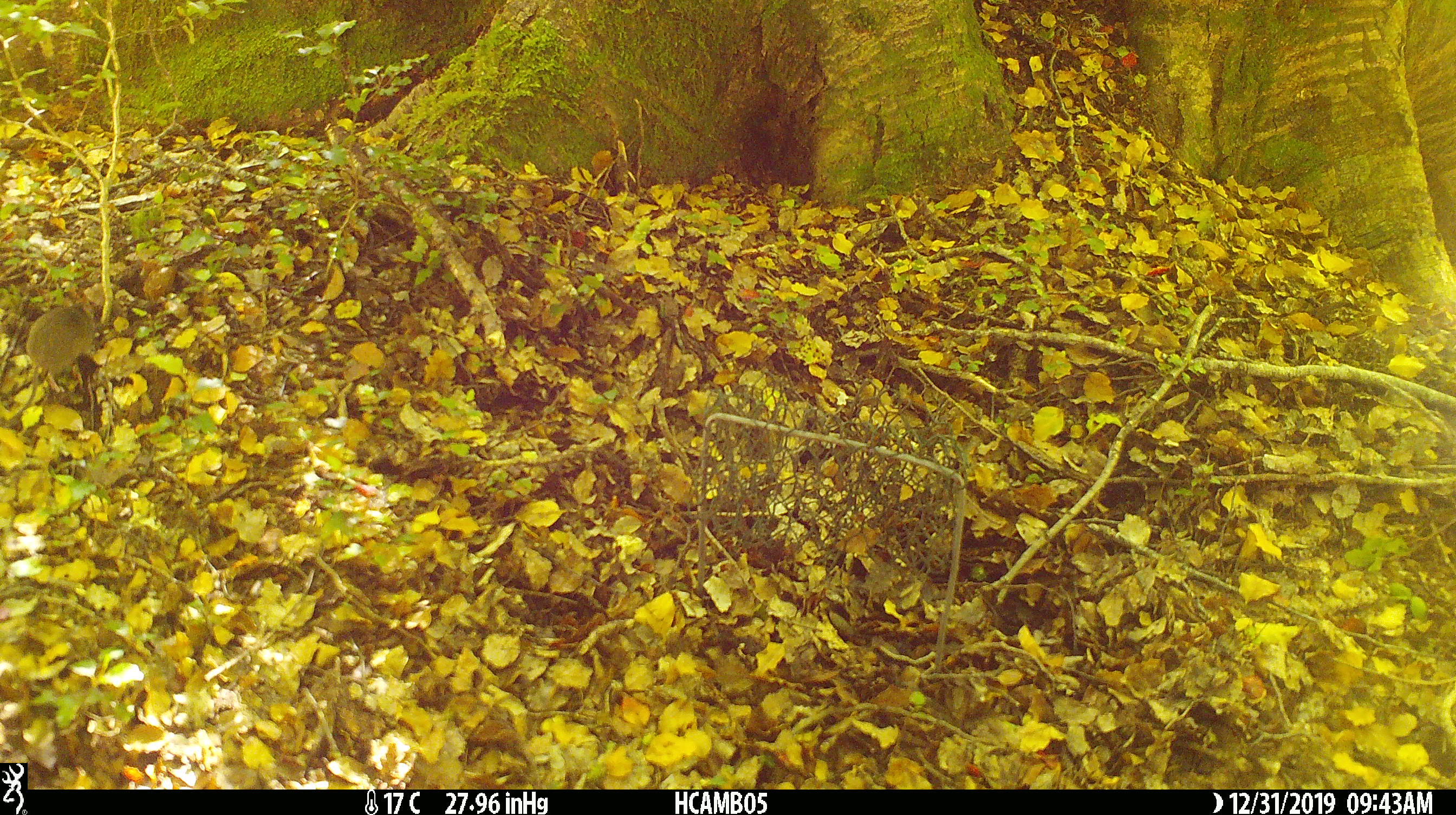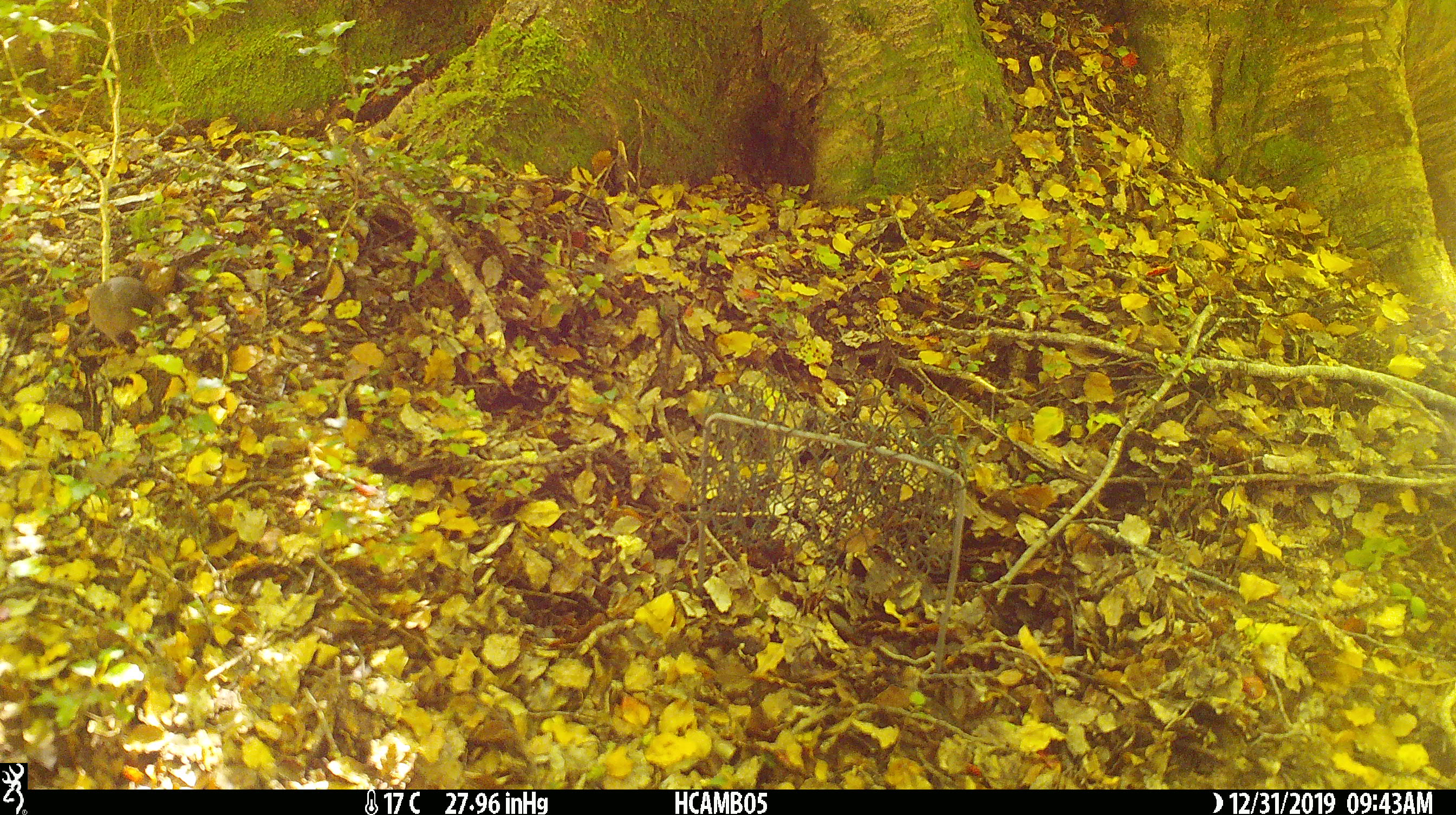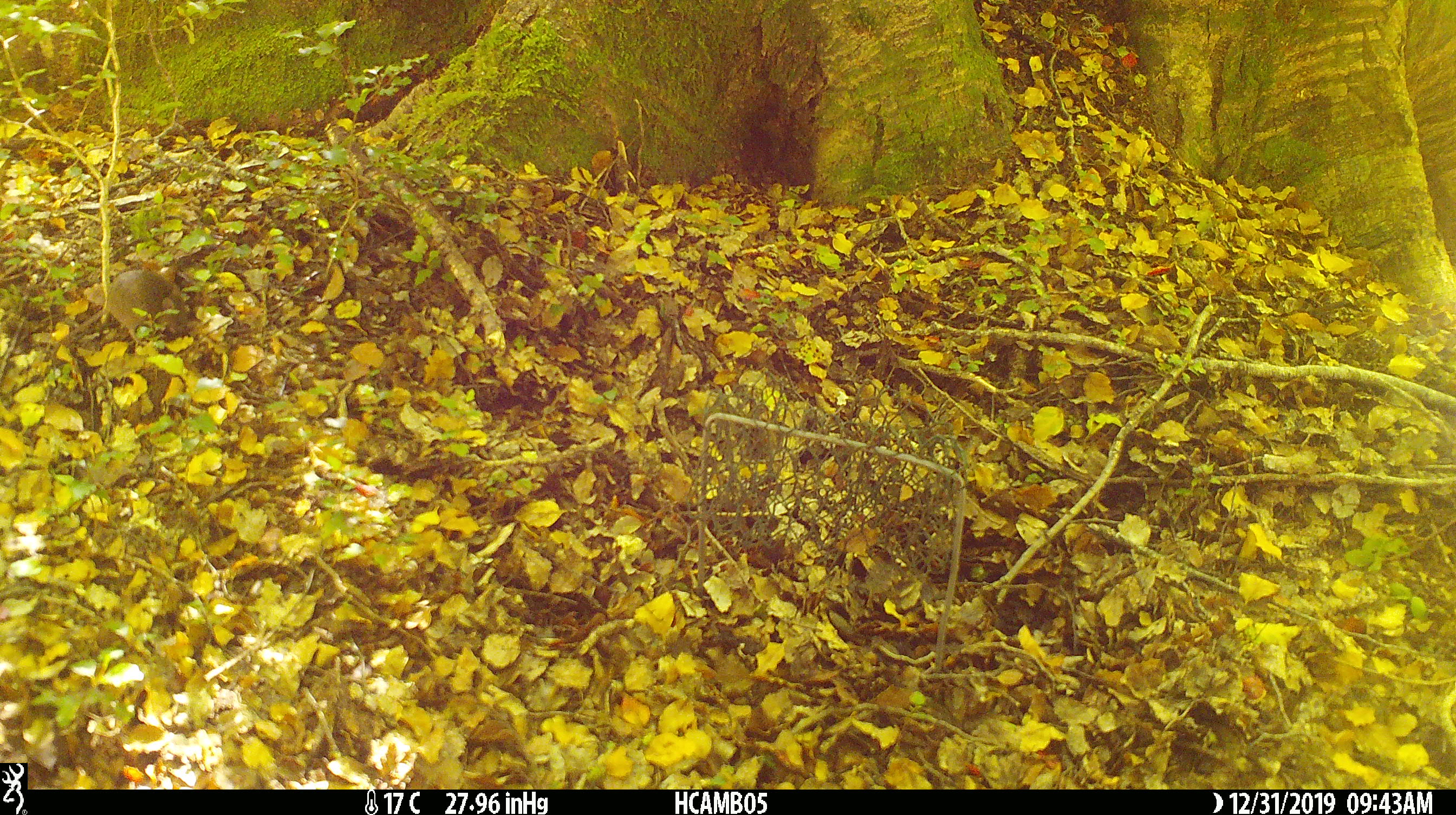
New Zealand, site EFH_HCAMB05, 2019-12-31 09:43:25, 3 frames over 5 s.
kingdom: Animalia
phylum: Chordata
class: Mammalia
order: Rodentia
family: Muridae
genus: Mus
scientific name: Mus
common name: mouse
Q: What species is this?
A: Mouse (Mus).